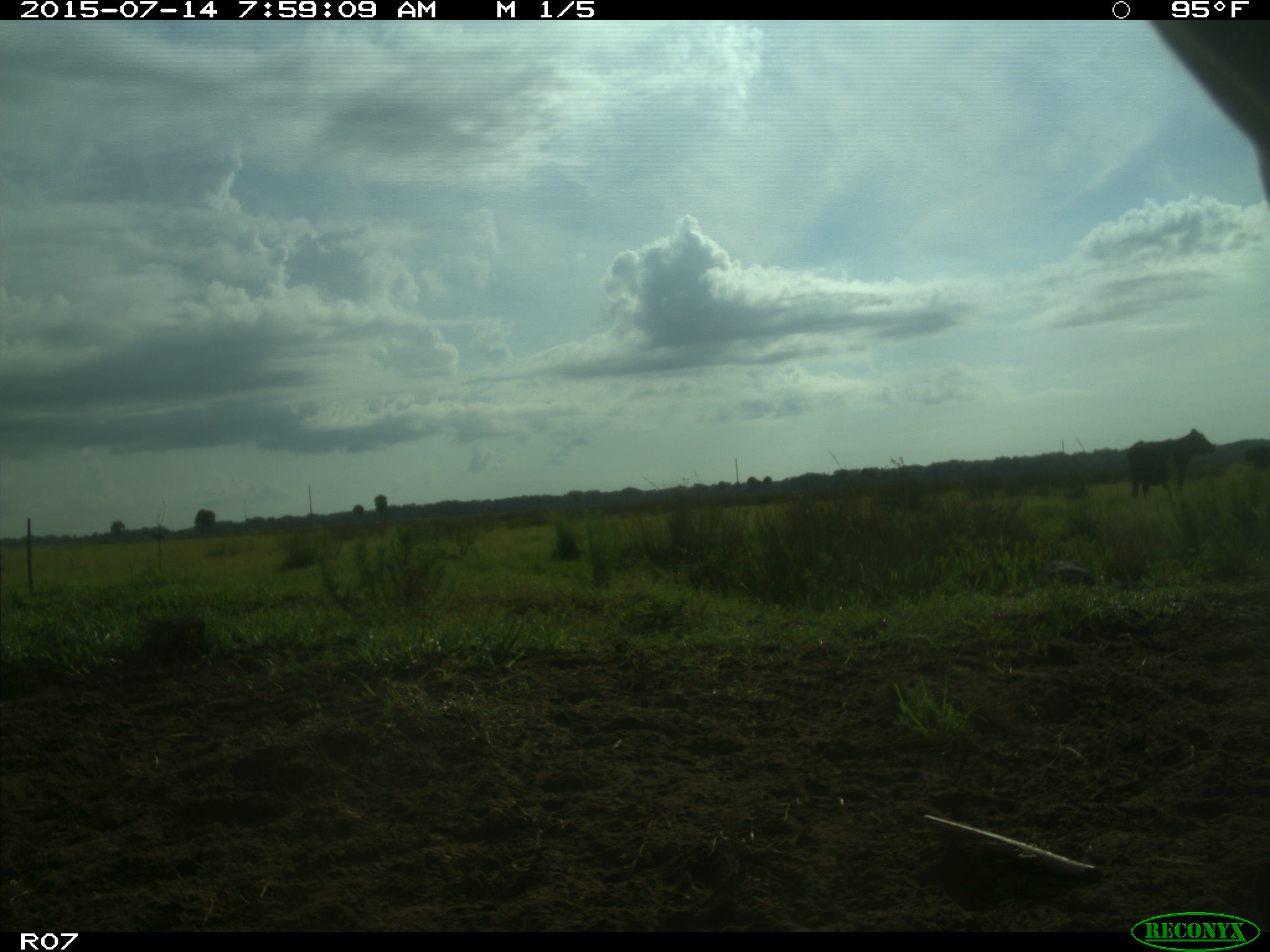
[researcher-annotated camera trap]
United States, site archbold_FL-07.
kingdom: Animalia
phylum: Chordata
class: Mammalia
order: Artiodactyla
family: Bovidae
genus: Bos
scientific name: Bos taurus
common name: domestic cow